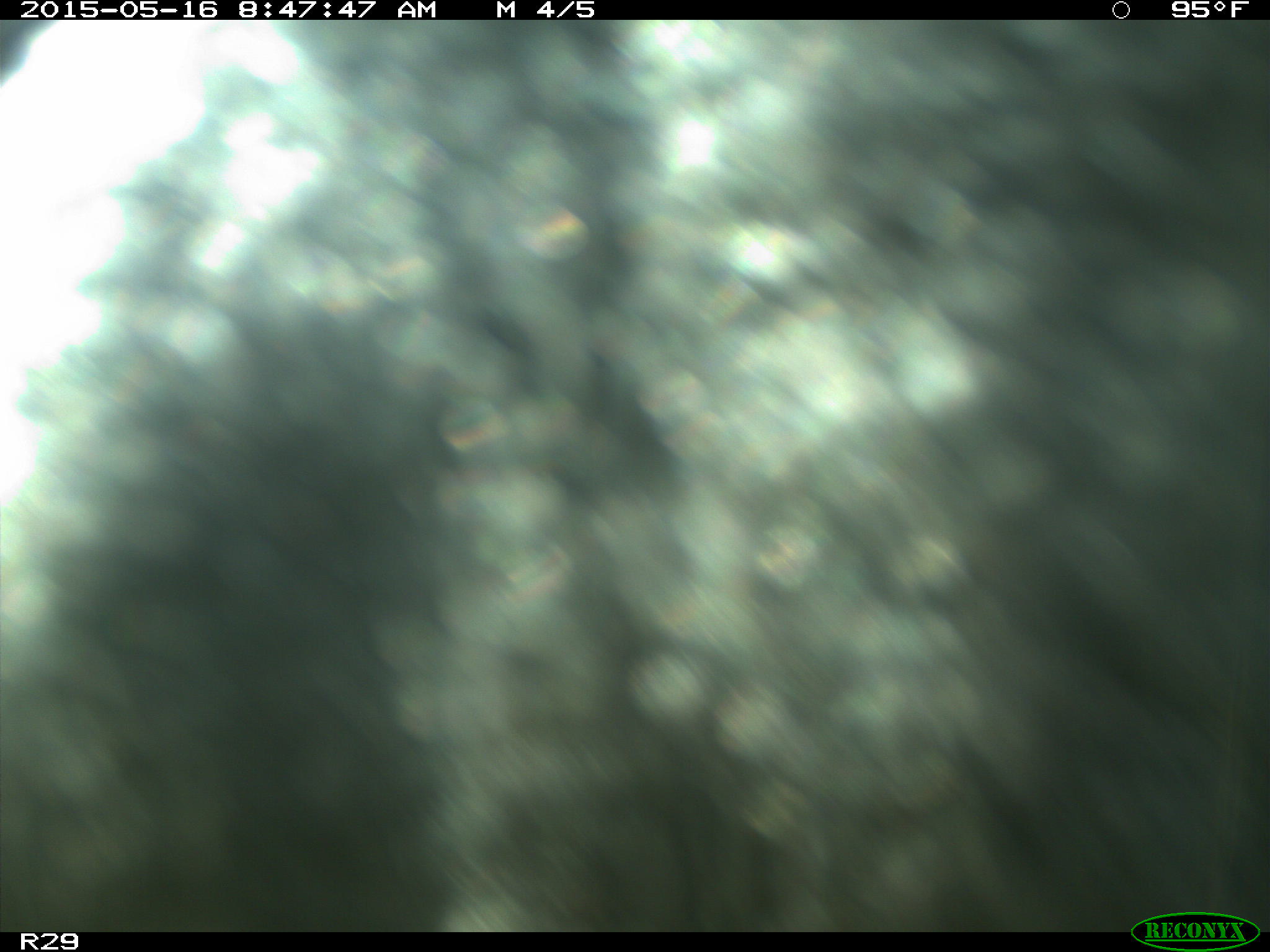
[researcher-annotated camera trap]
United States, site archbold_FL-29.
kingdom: Animalia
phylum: Chordata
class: Mammalia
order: Artiodactyla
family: Bovidae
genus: Bos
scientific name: Bos taurus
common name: domestic cow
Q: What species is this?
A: Bos taurus (domestic cow).